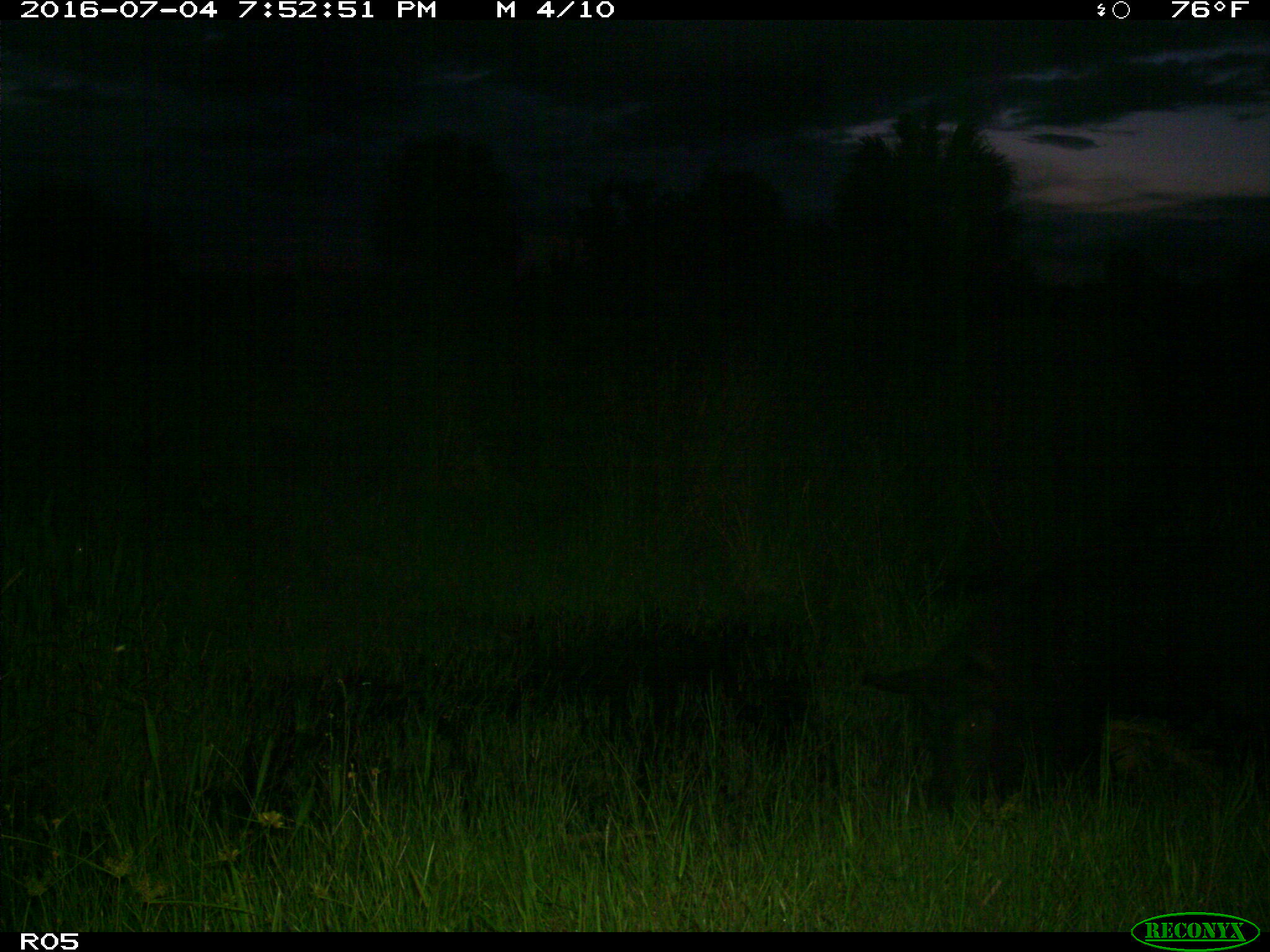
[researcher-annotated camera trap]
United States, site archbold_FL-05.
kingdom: Animalia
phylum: Chordata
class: Mammalia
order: Artiodactyla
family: Suidae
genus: Sus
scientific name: Sus scrofa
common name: wild boar